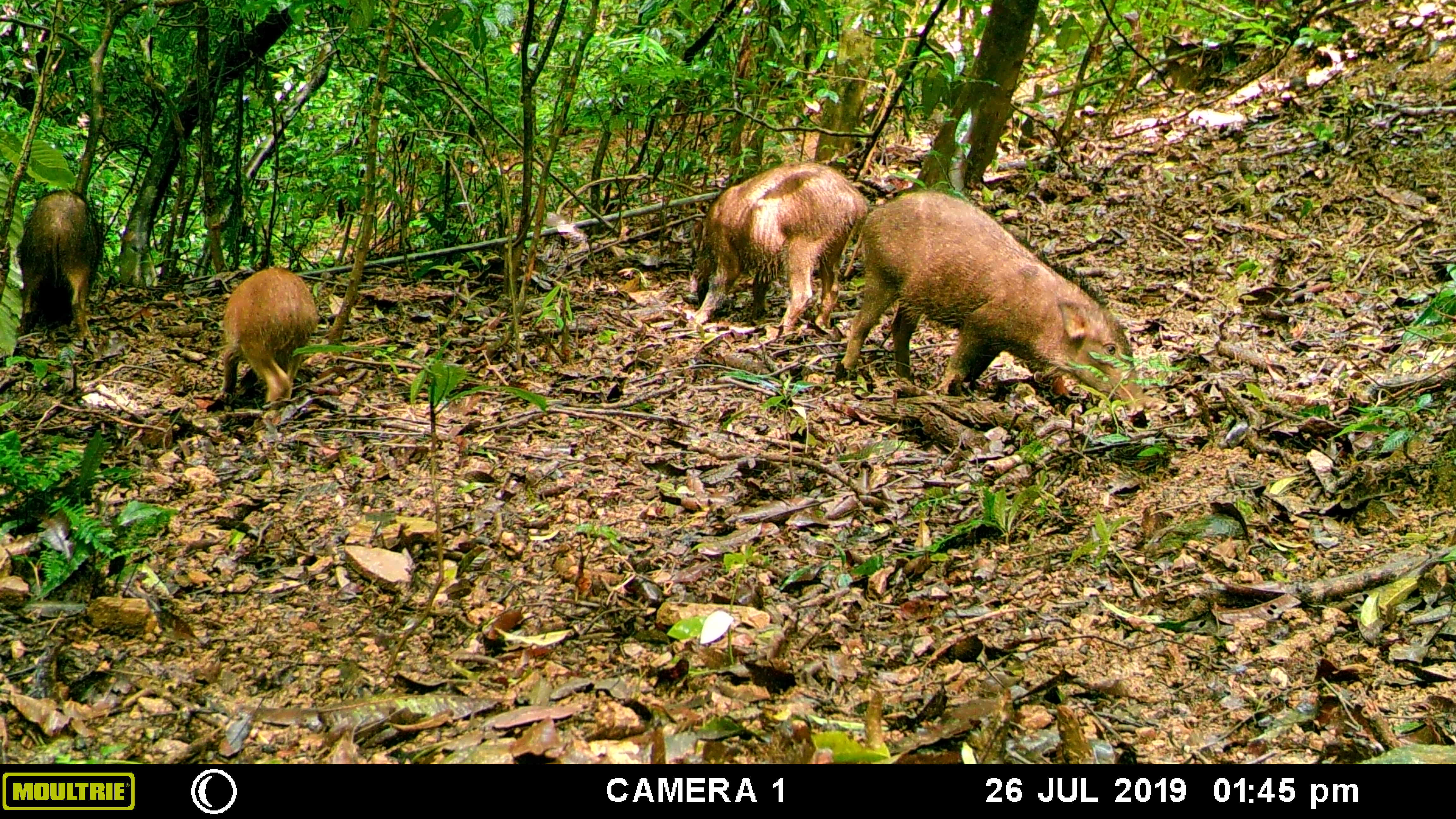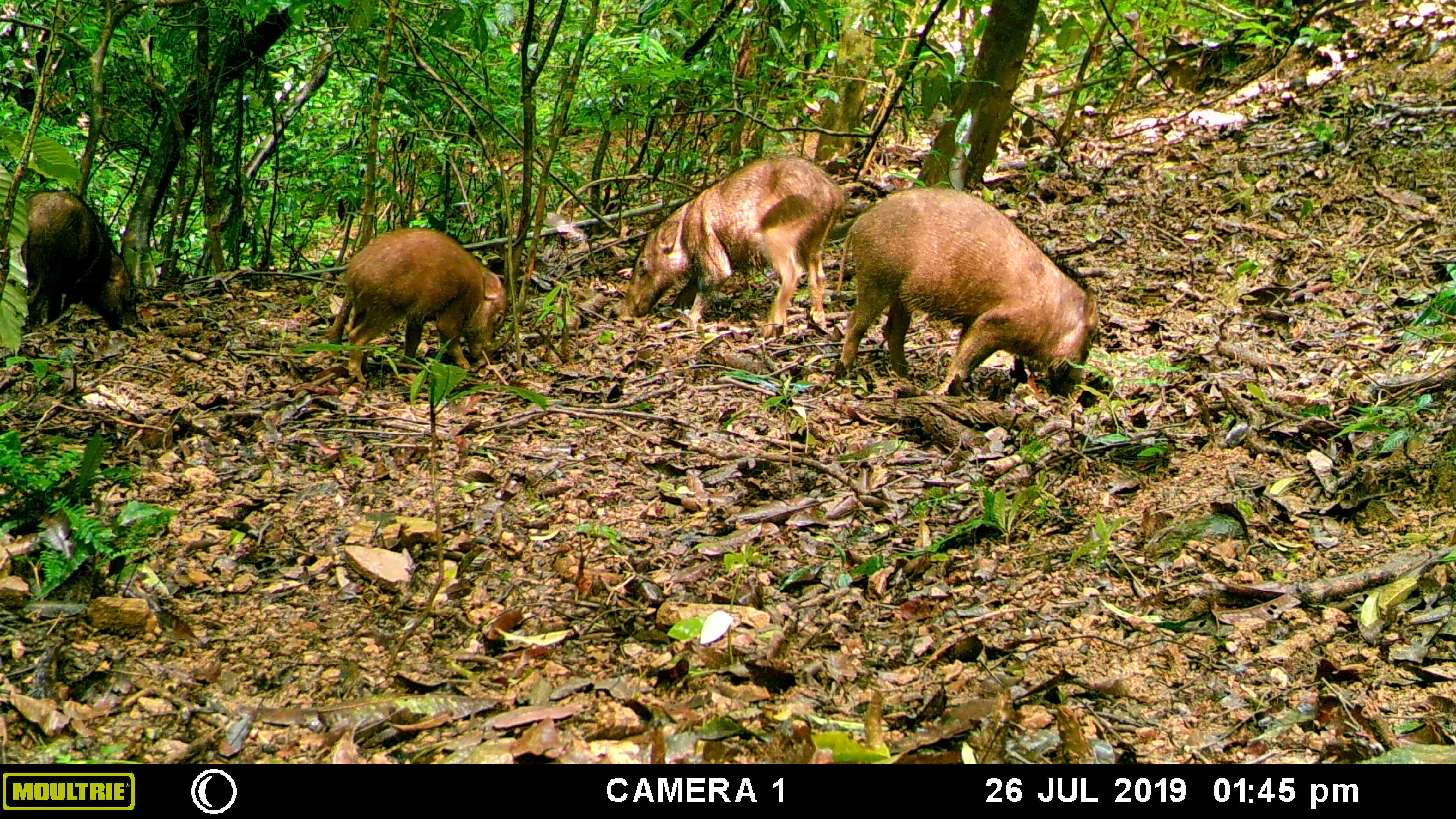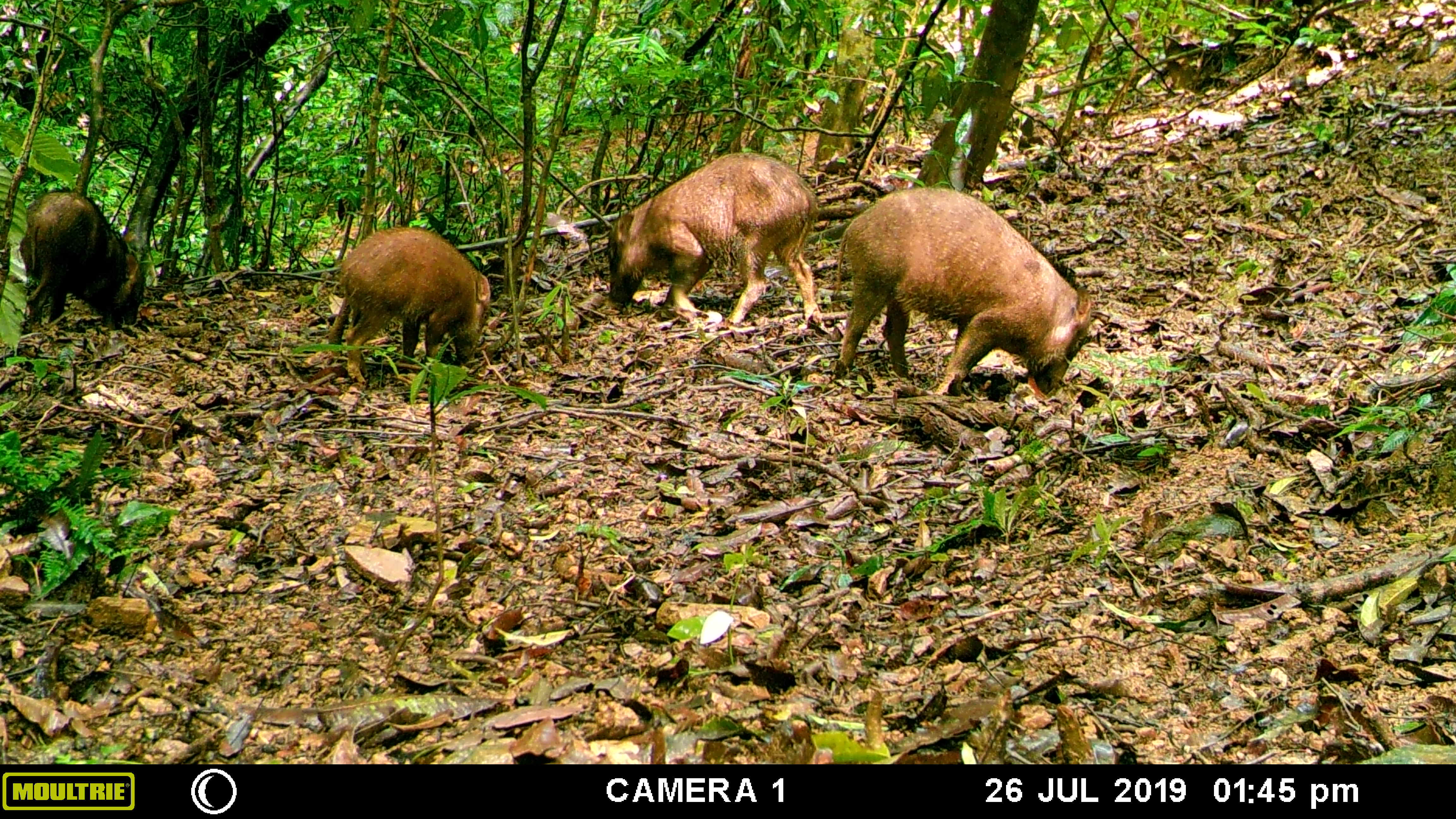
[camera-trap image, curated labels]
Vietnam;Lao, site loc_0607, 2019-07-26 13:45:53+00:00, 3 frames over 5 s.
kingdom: Animalia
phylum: Chordata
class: Mammalia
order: Artiodactyla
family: Suidae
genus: Sus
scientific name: Sus scrofa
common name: eurasian wild pig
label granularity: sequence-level